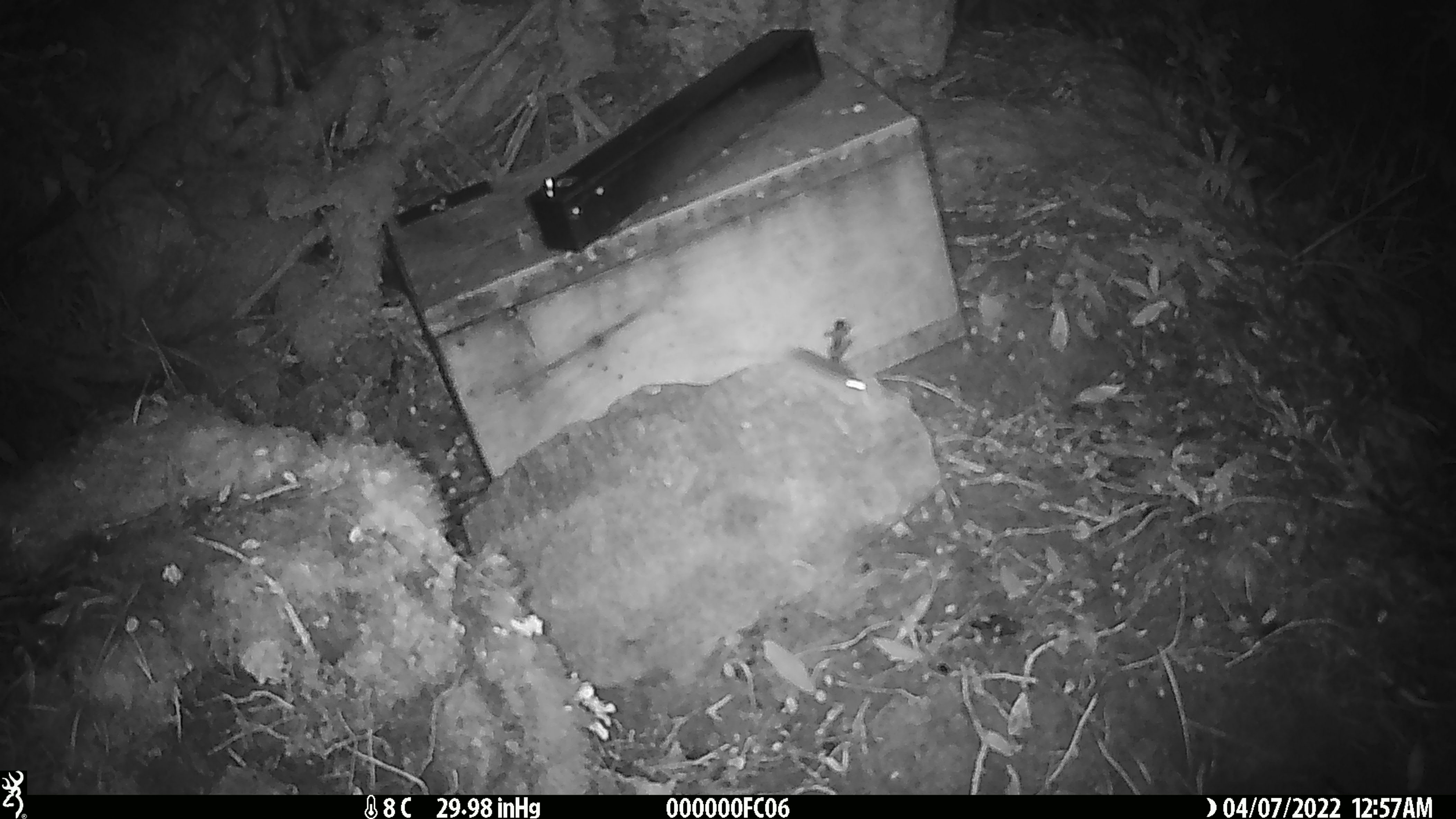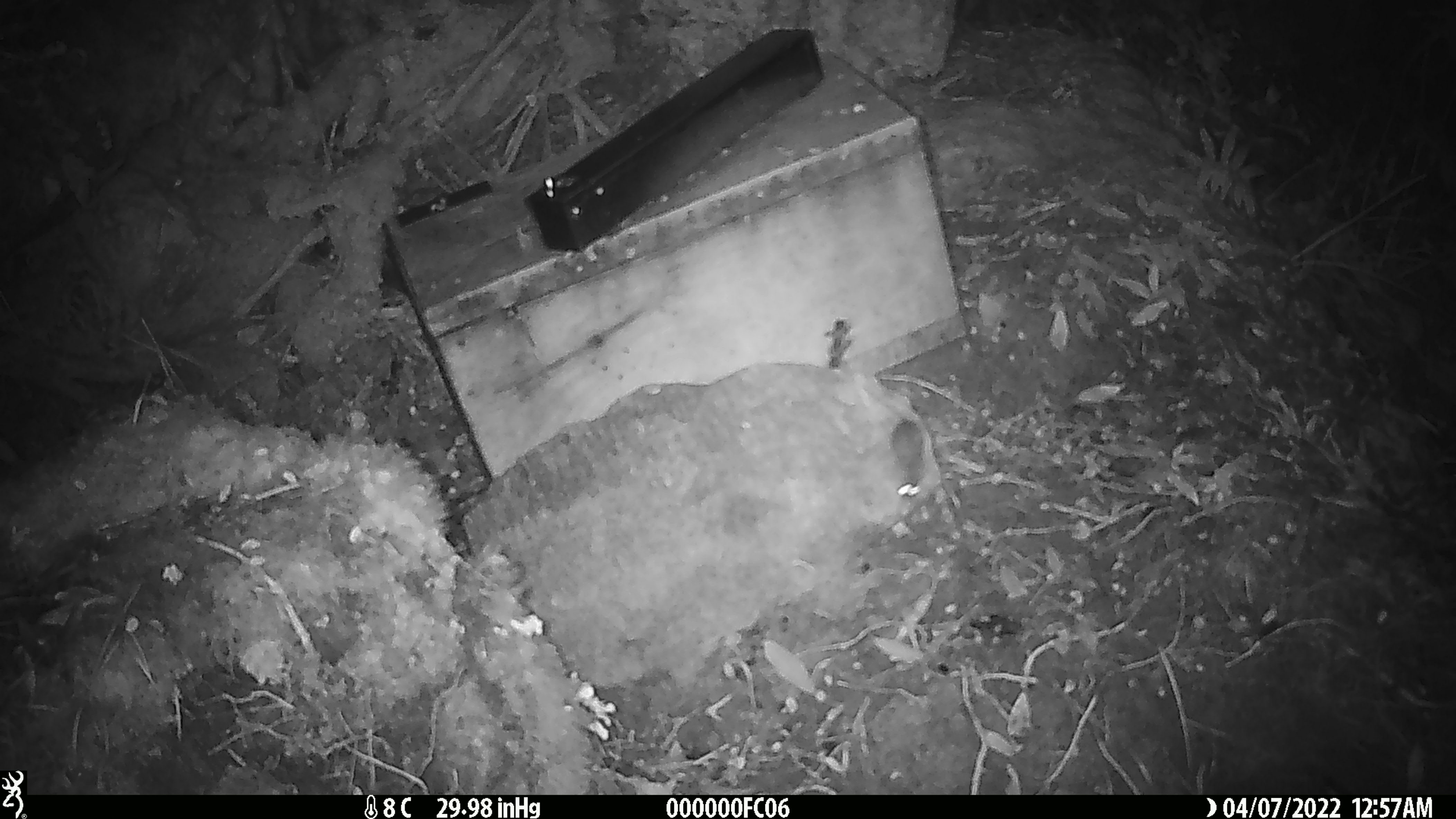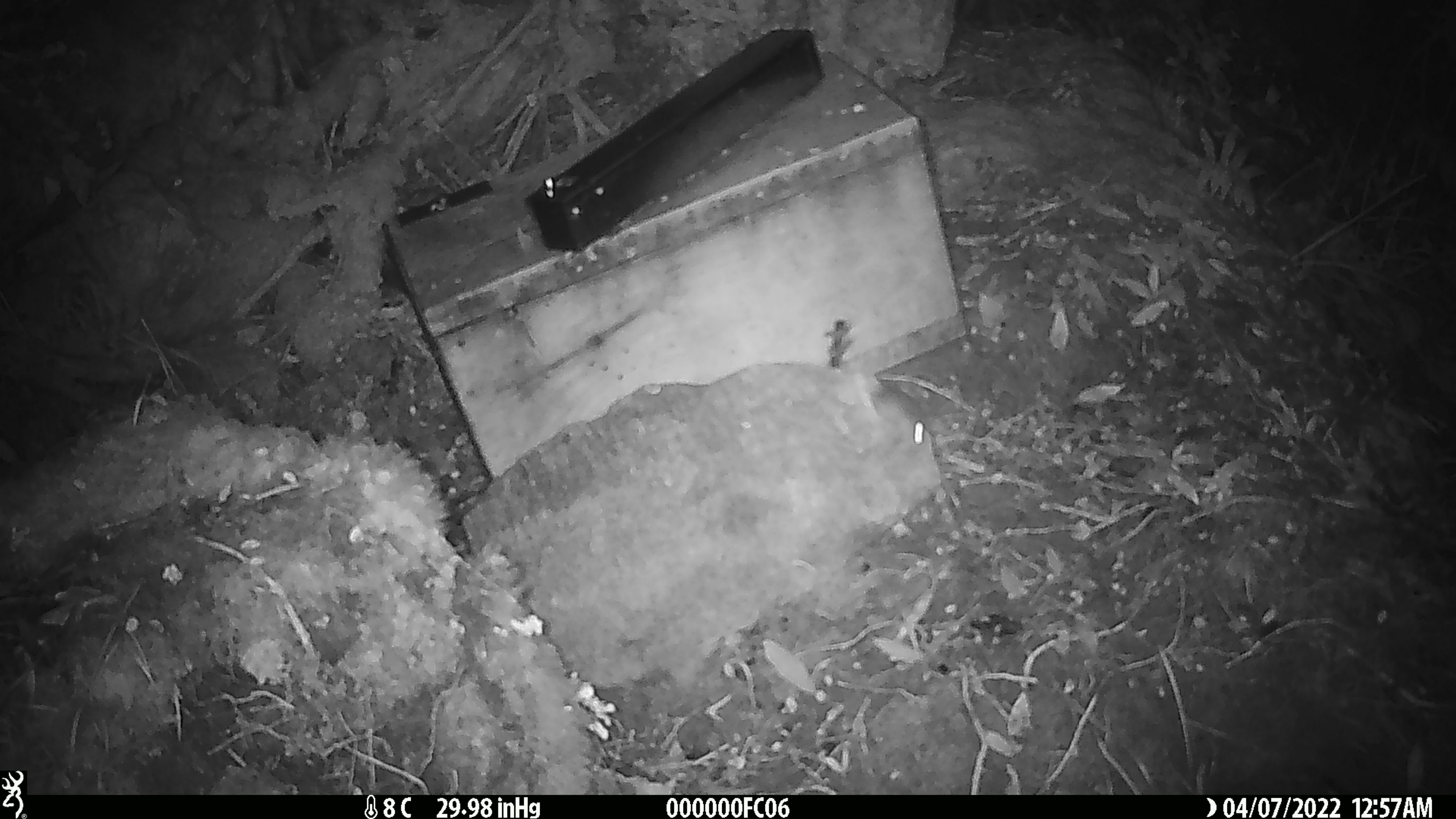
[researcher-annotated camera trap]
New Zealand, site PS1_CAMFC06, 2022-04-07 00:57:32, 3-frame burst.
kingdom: Animalia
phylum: Chordata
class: Mammalia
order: Rodentia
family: Muridae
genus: Mus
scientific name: Mus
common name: mouse